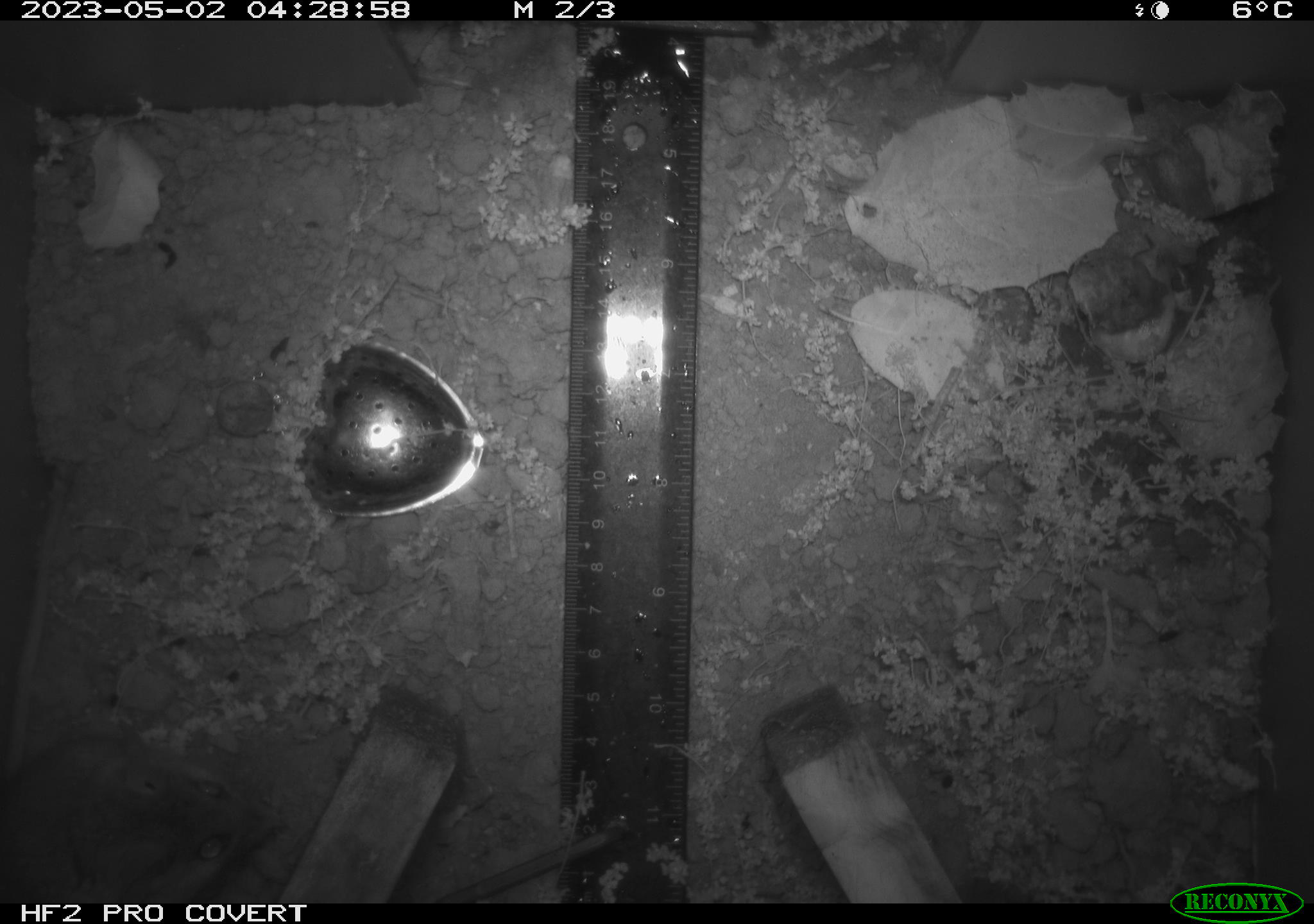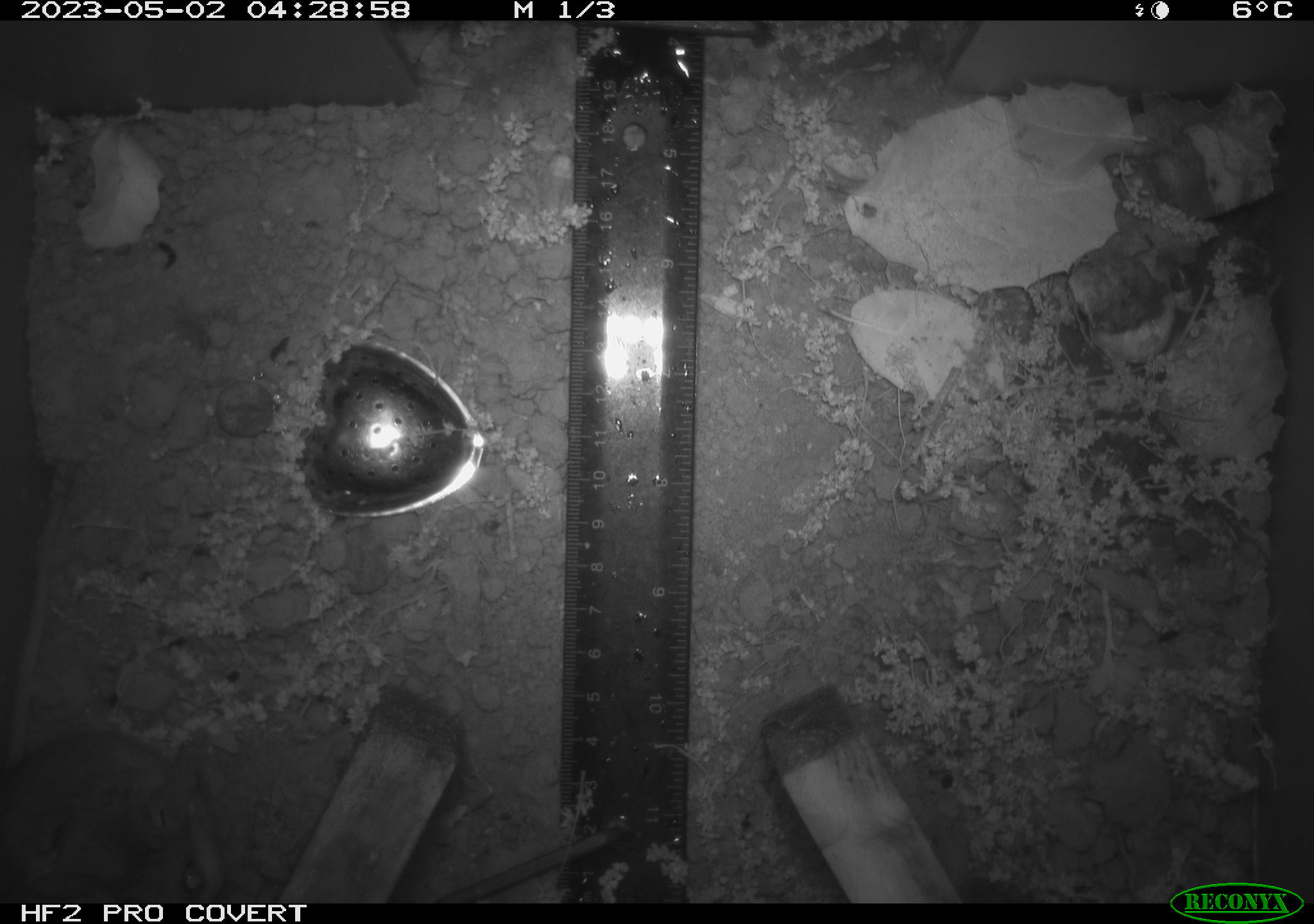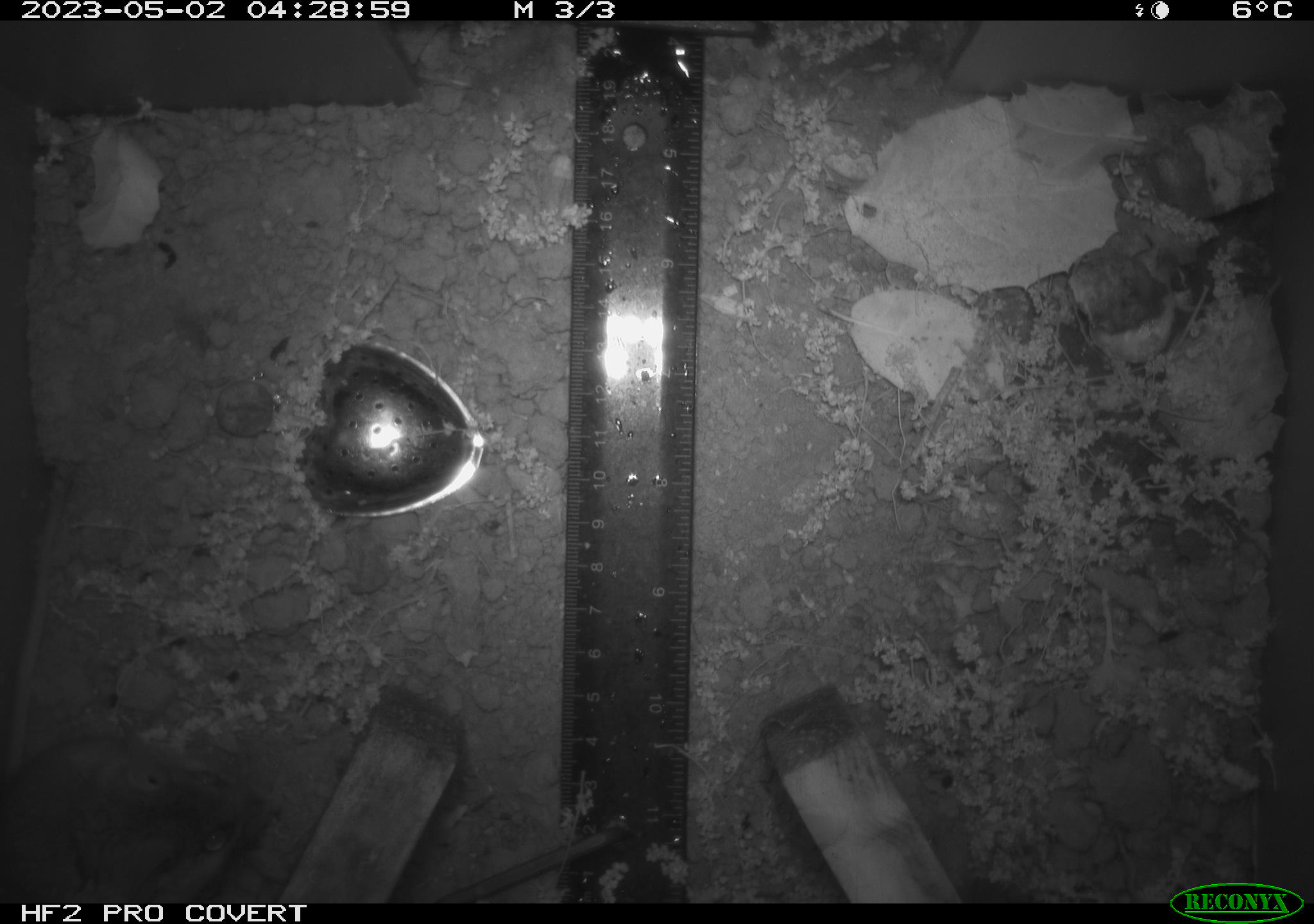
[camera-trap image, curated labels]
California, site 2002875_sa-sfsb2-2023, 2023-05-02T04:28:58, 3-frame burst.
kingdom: Animalia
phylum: Chordata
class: Mammalia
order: Rodentia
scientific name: Rodentia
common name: mouse species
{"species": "mouse species (Rodentia)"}